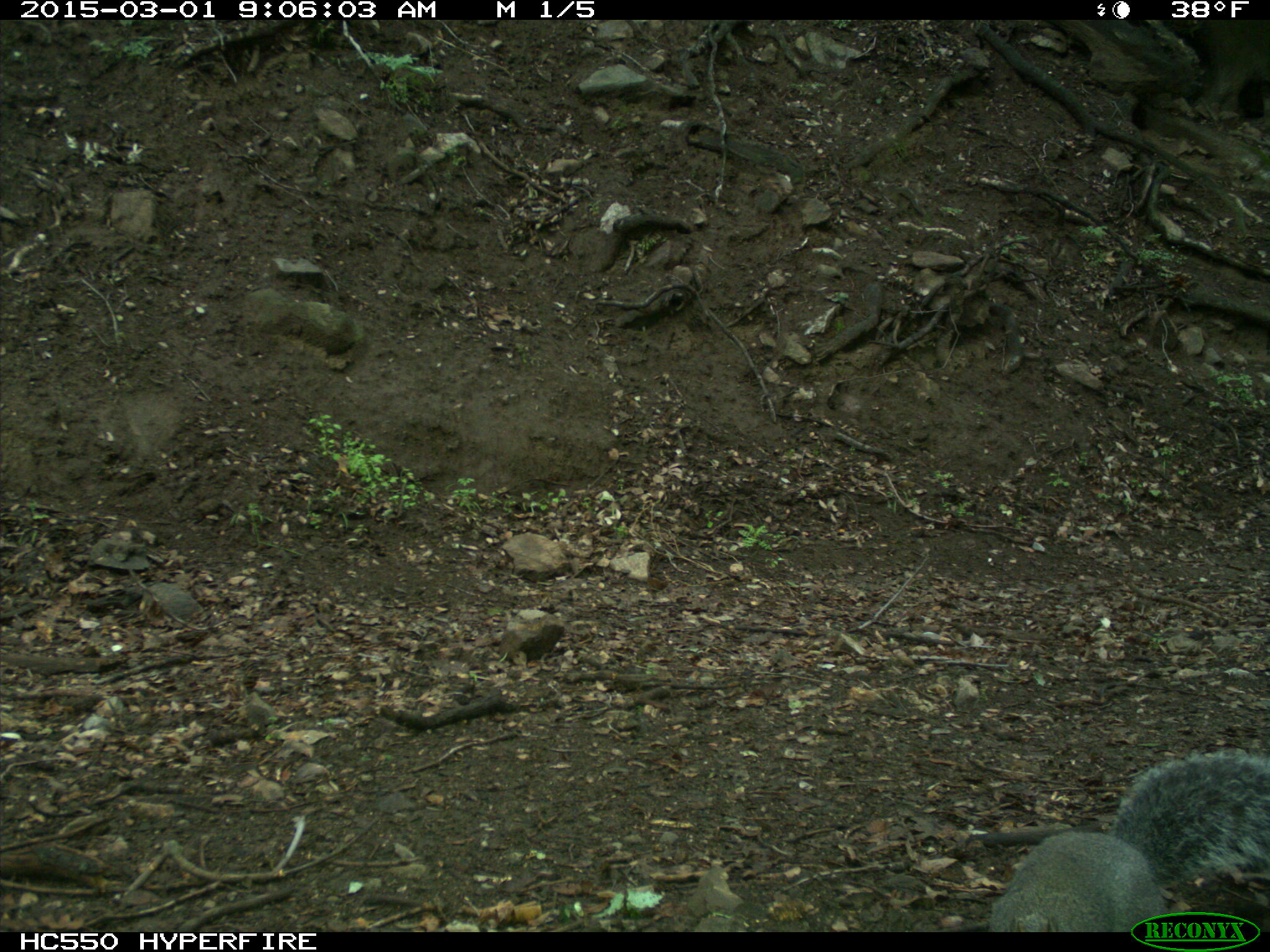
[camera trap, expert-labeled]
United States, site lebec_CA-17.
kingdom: Animalia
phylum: Chordata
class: Mammalia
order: Rodentia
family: Sciuridae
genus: Sciurus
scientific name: Sciurus carolinensis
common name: eastern gray squirrel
Sciurus carolinensis (eastern gray squirrel).